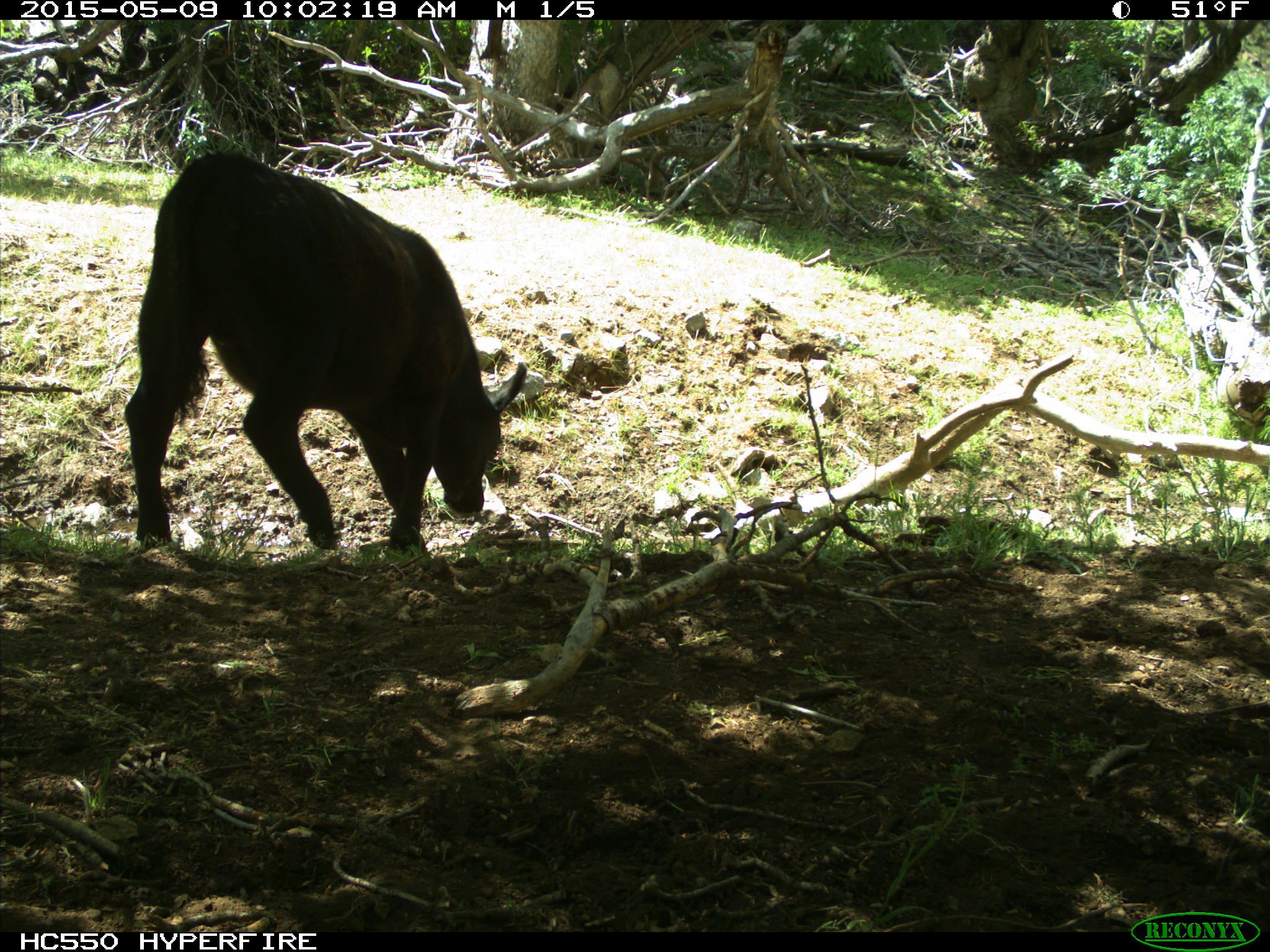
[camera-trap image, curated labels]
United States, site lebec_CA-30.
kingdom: Animalia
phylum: Chordata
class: Mammalia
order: Artiodactyla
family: Bovidae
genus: Bos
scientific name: Bos taurus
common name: domestic cow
Bos taurus (domestic cow).